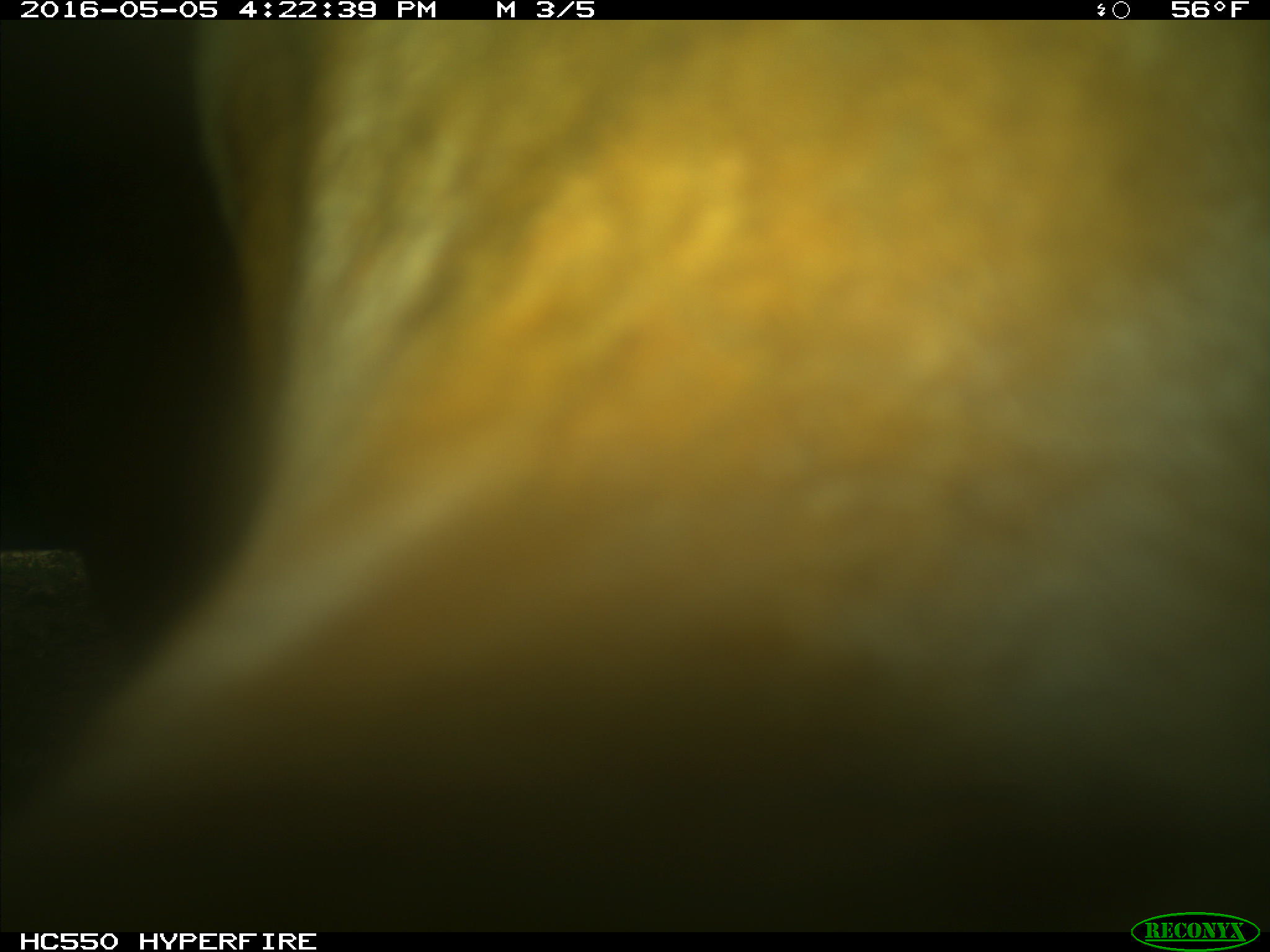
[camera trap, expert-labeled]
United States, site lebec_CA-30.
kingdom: Animalia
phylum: Chordata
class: Mammalia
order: Artiodactyla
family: Bovidae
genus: Bos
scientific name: Bos taurus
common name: domestic cow